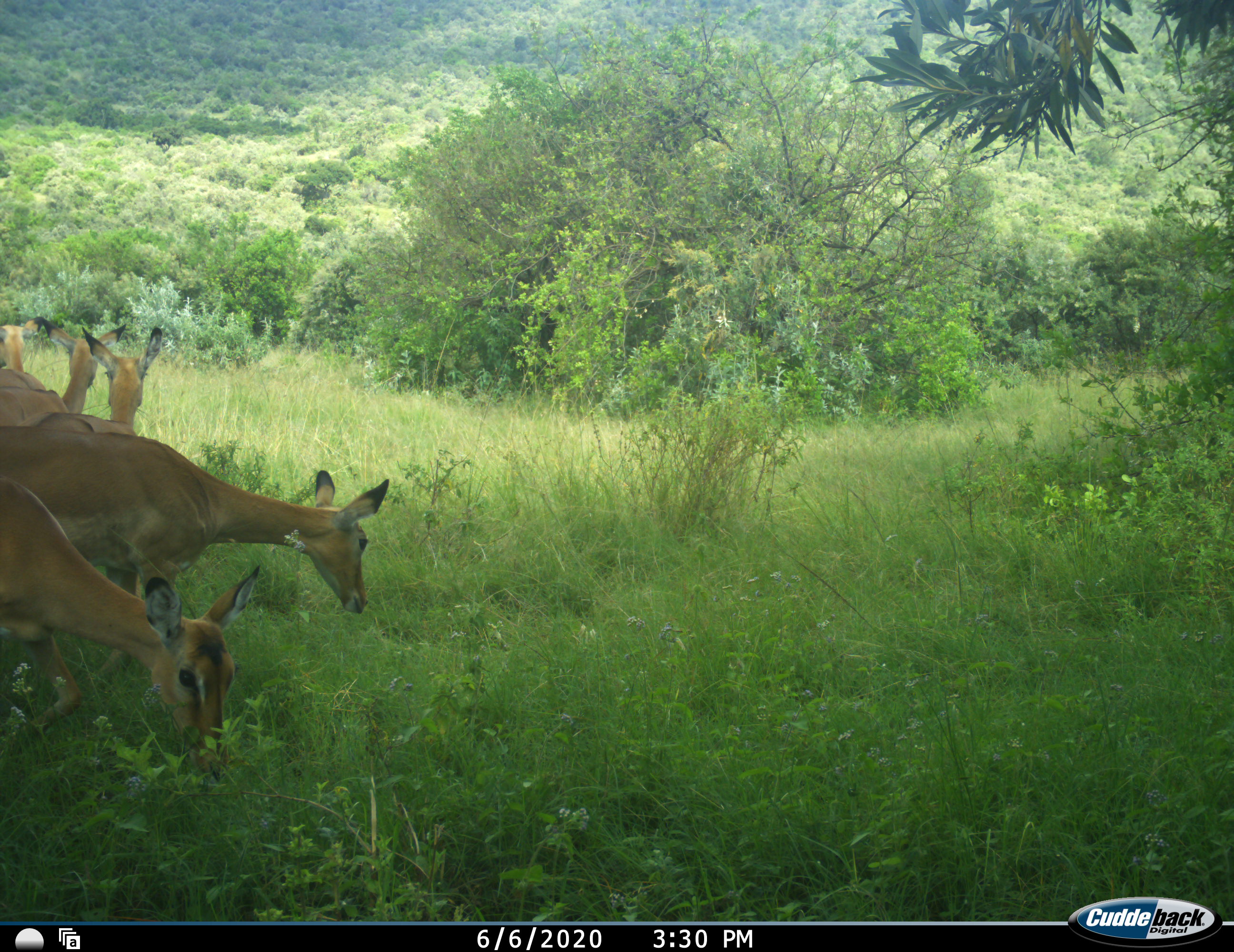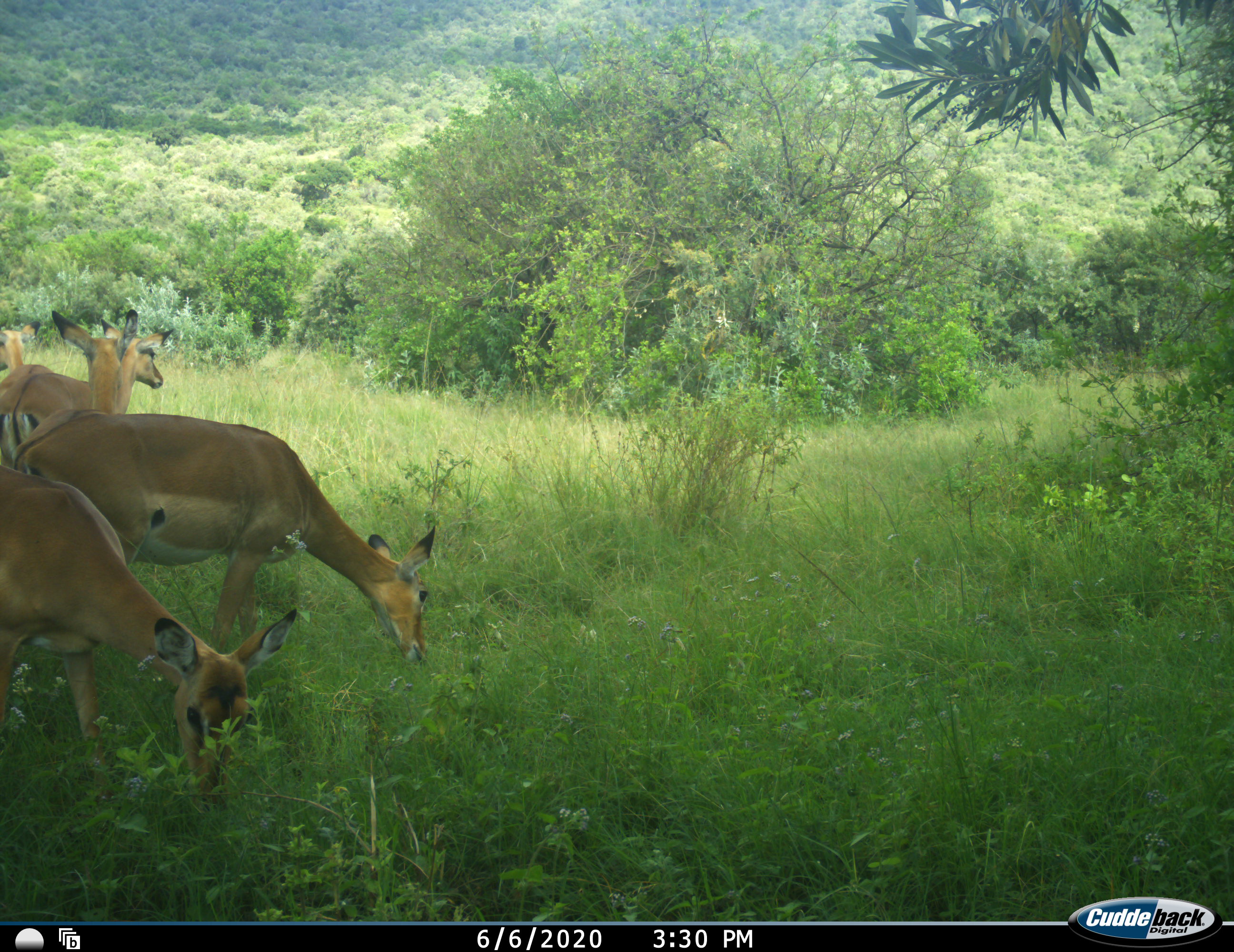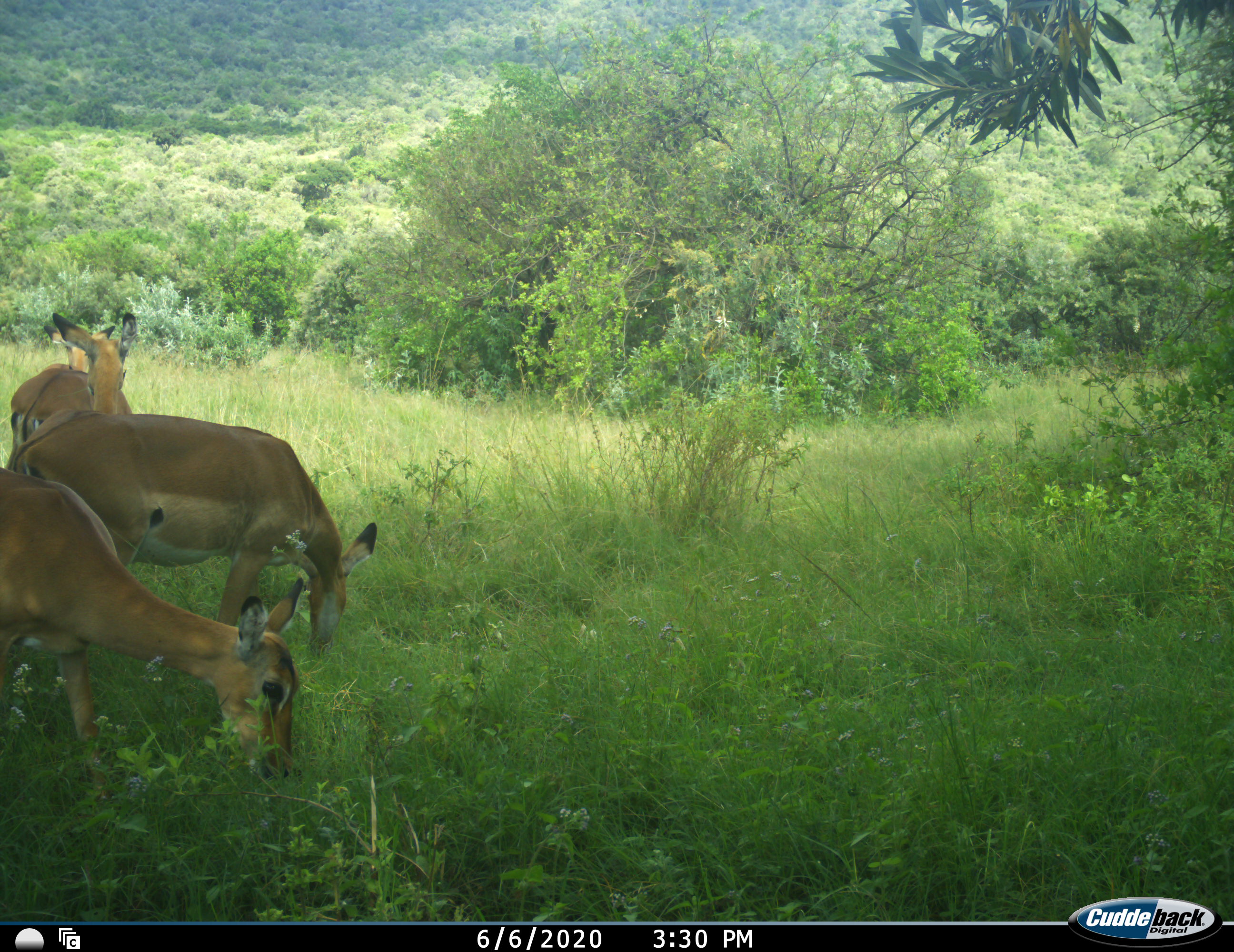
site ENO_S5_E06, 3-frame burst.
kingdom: Animalia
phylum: Chordata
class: Mammalia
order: Artiodactyla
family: Bovidae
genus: Aepyceros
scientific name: Aepyceros melampus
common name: impala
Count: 5.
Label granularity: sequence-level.